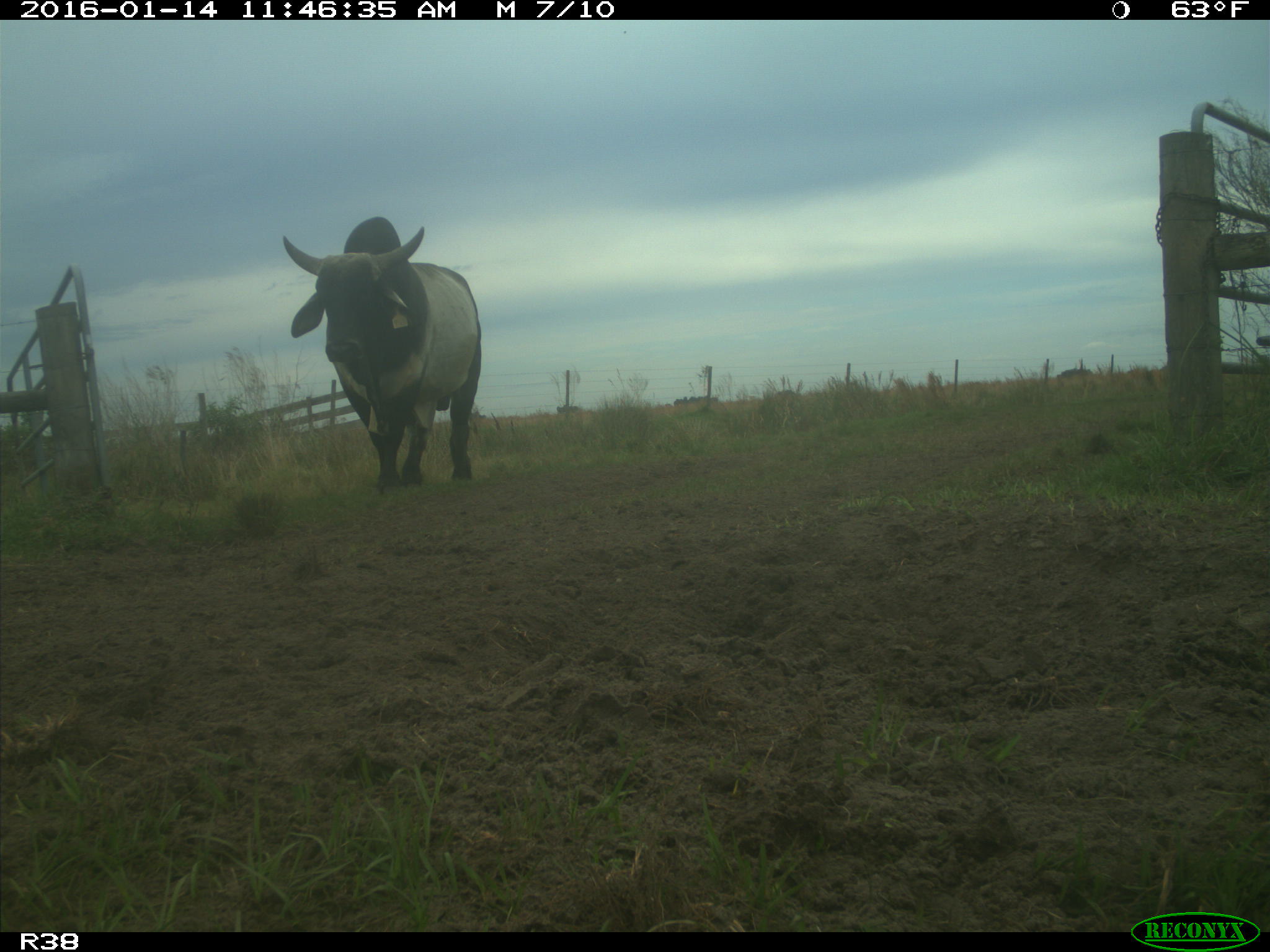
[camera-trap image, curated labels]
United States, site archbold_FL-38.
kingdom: Animalia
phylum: Chordata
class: Mammalia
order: Artiodactyla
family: Bovidae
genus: Bos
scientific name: Bos taurus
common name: domestic cow